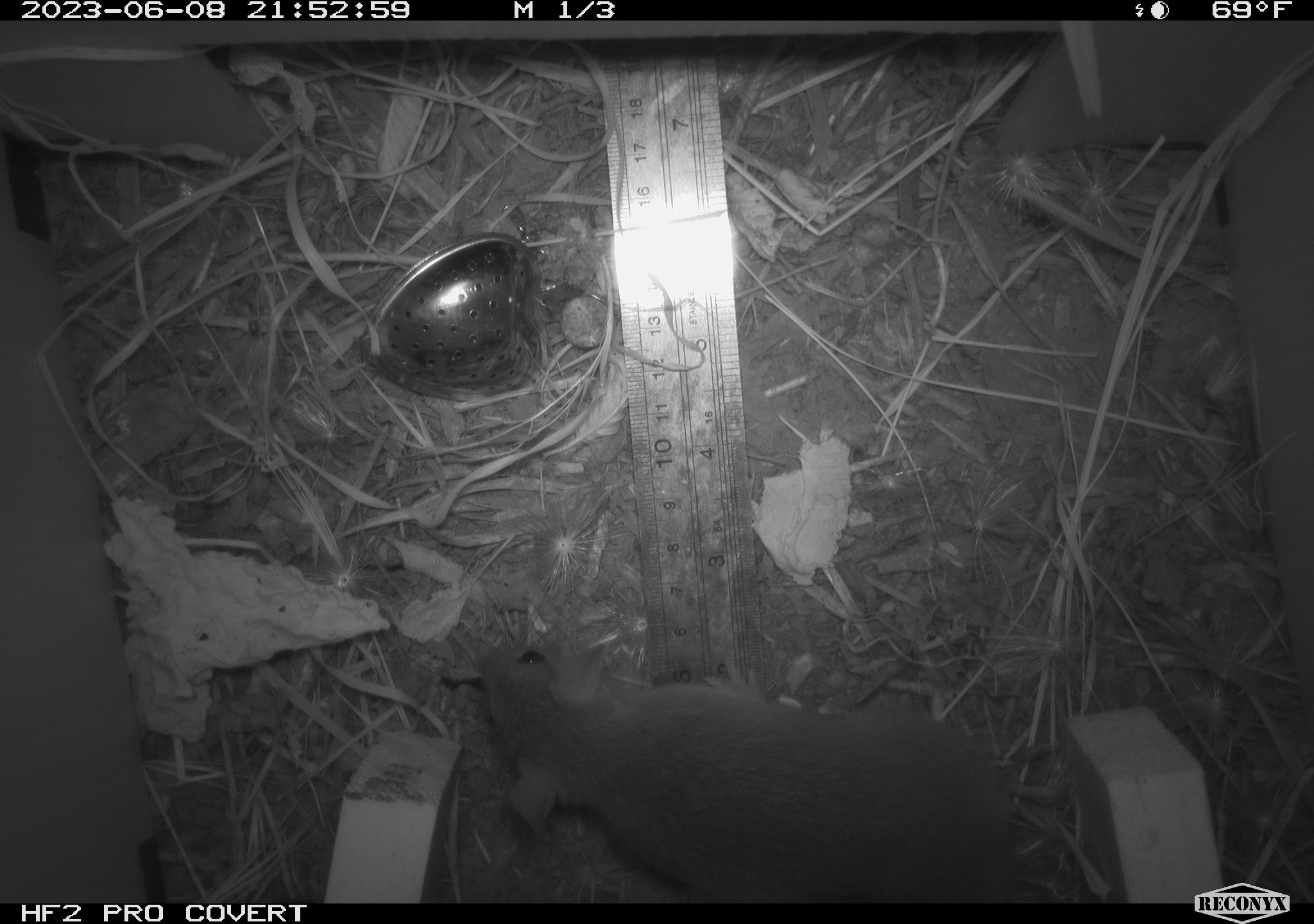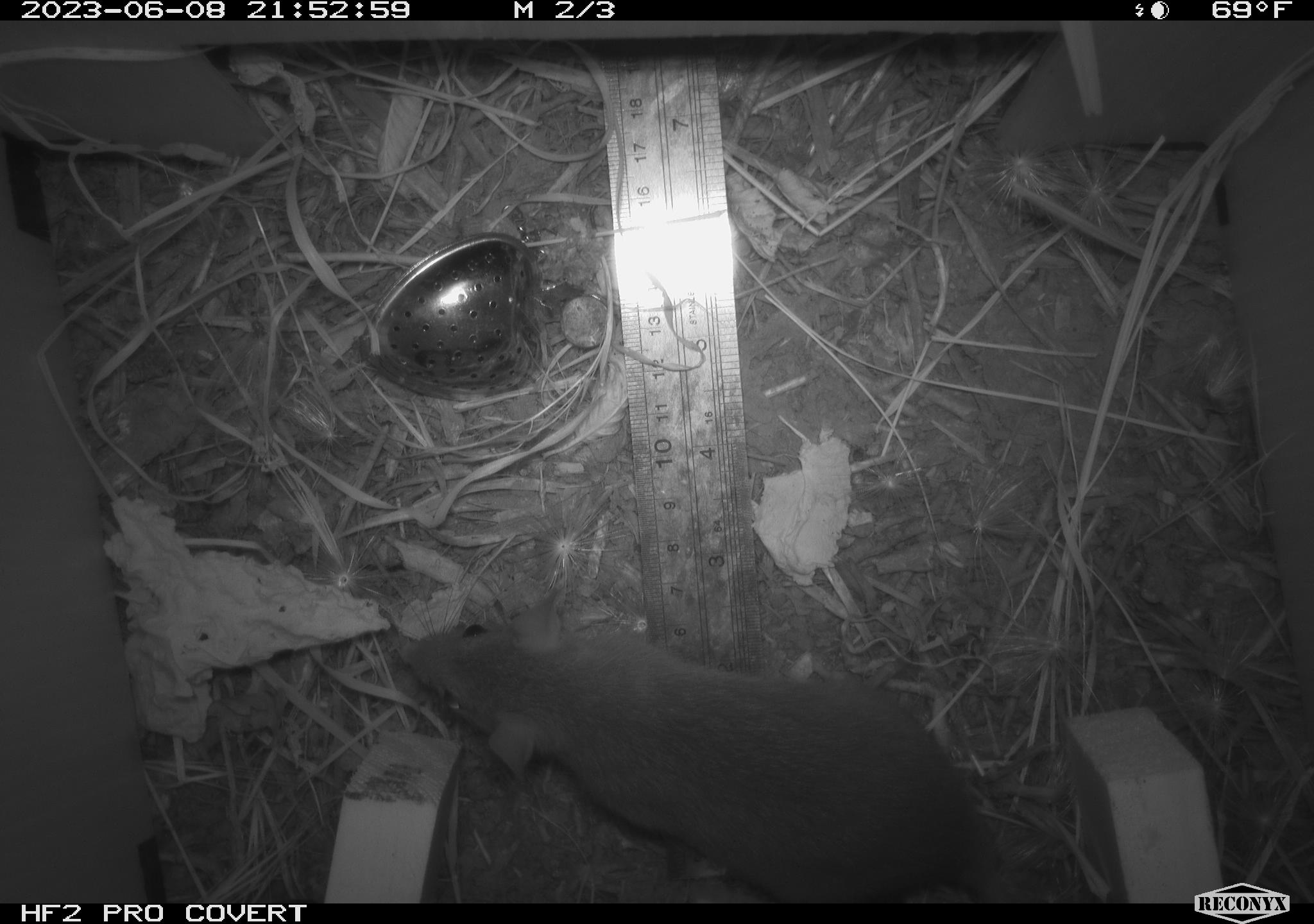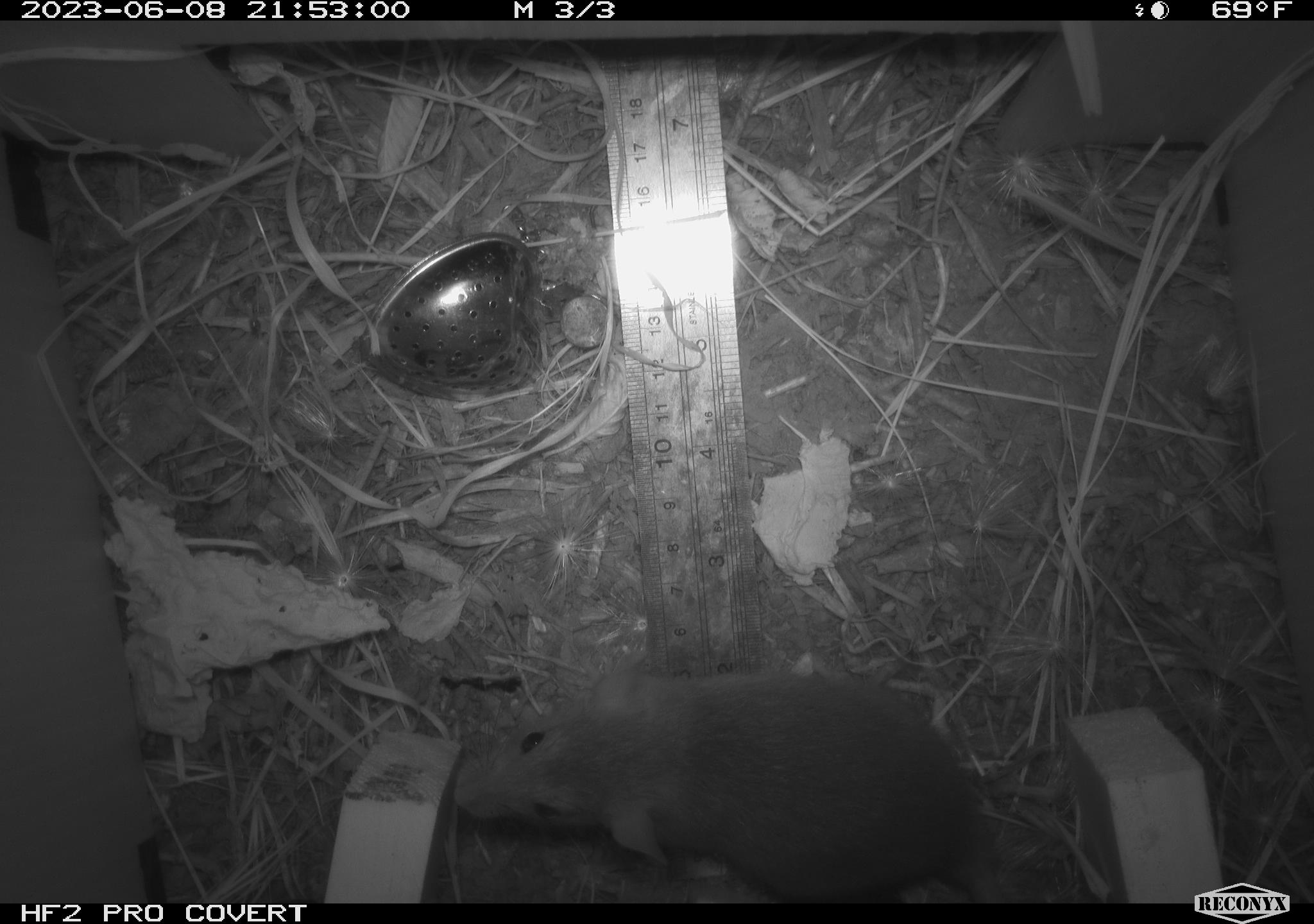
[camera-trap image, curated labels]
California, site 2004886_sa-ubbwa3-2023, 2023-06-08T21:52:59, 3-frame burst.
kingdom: Animalia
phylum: Chordata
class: Mammalia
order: Rodentia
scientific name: Rodentia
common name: mouse species